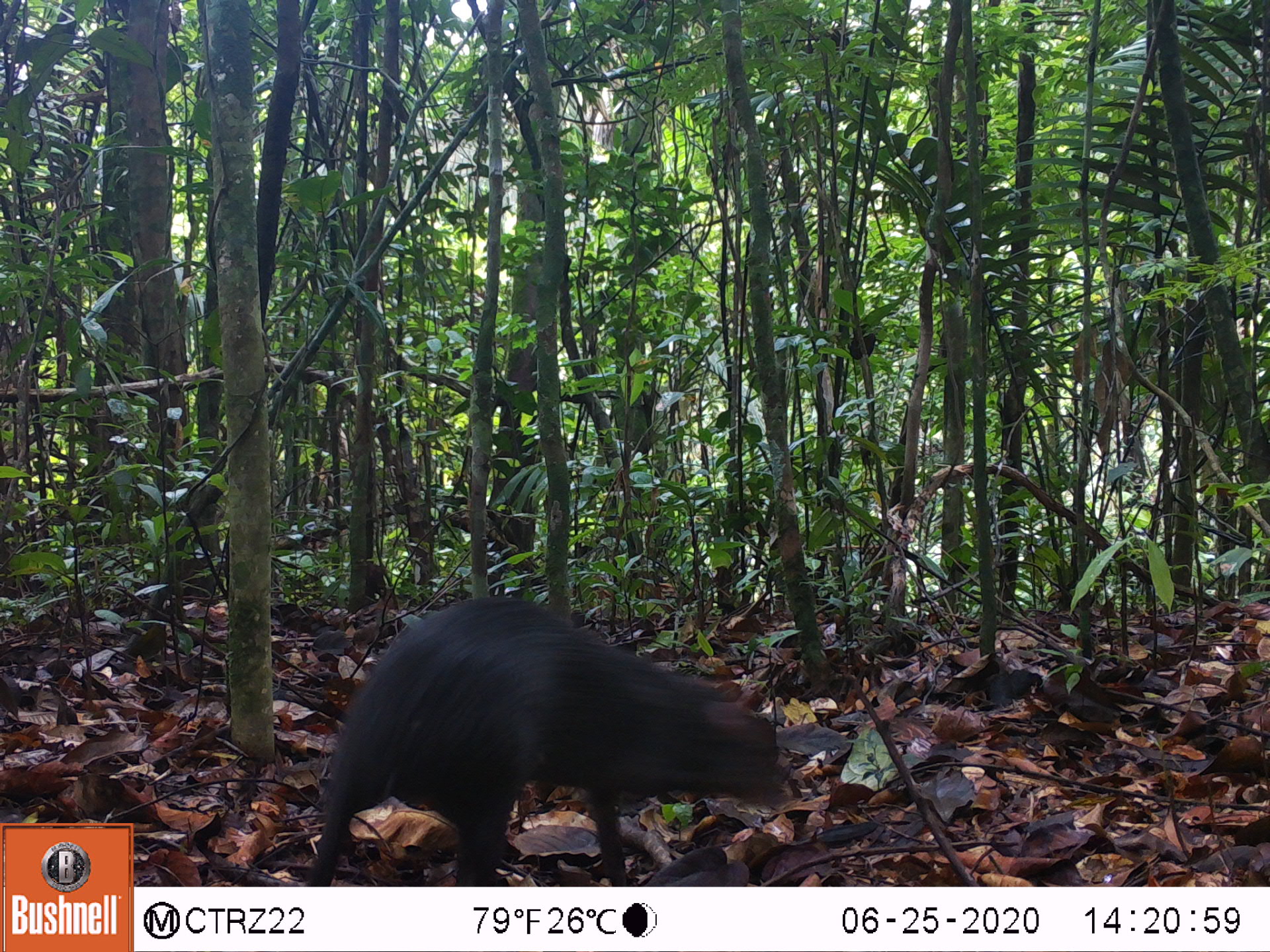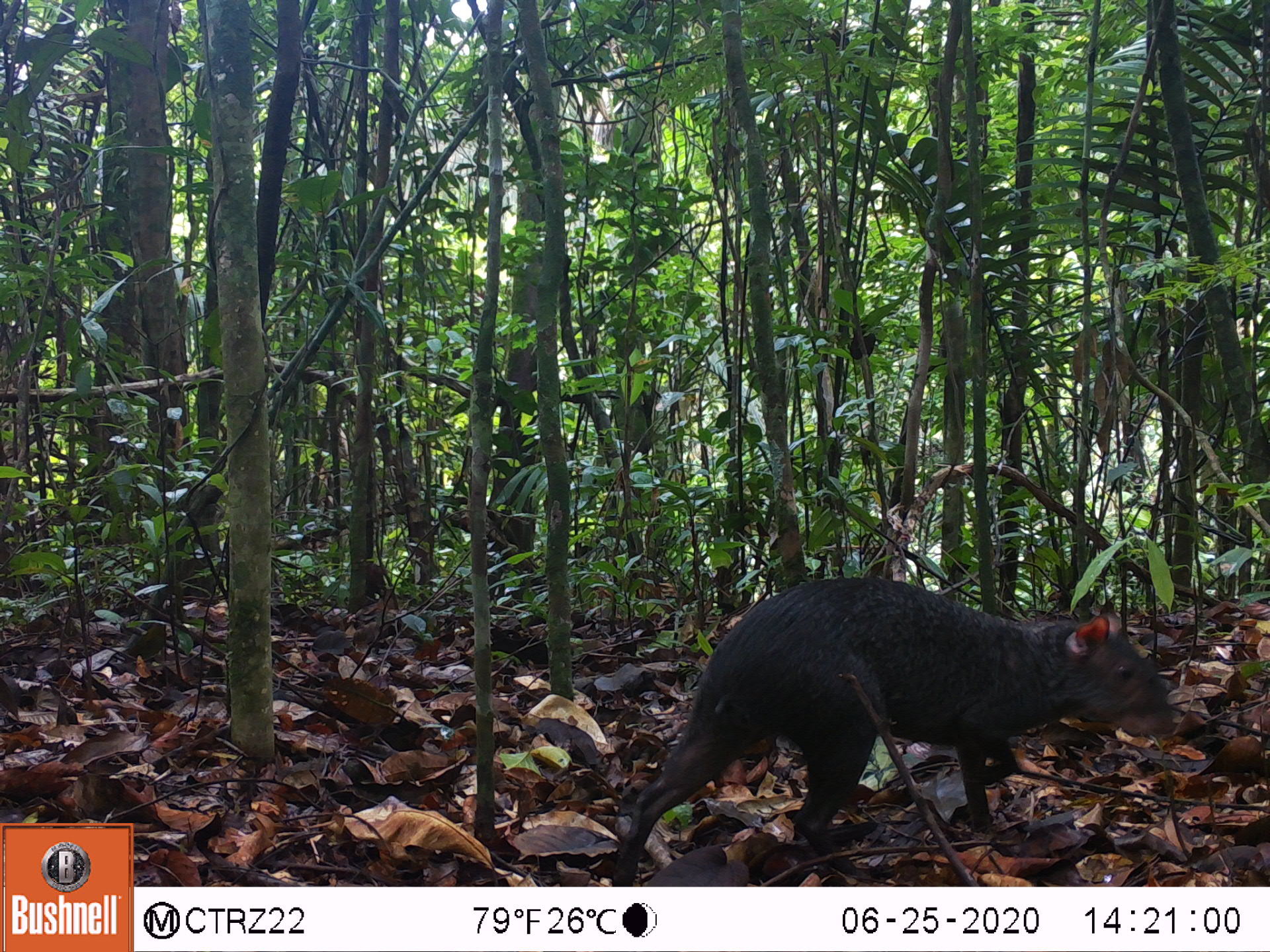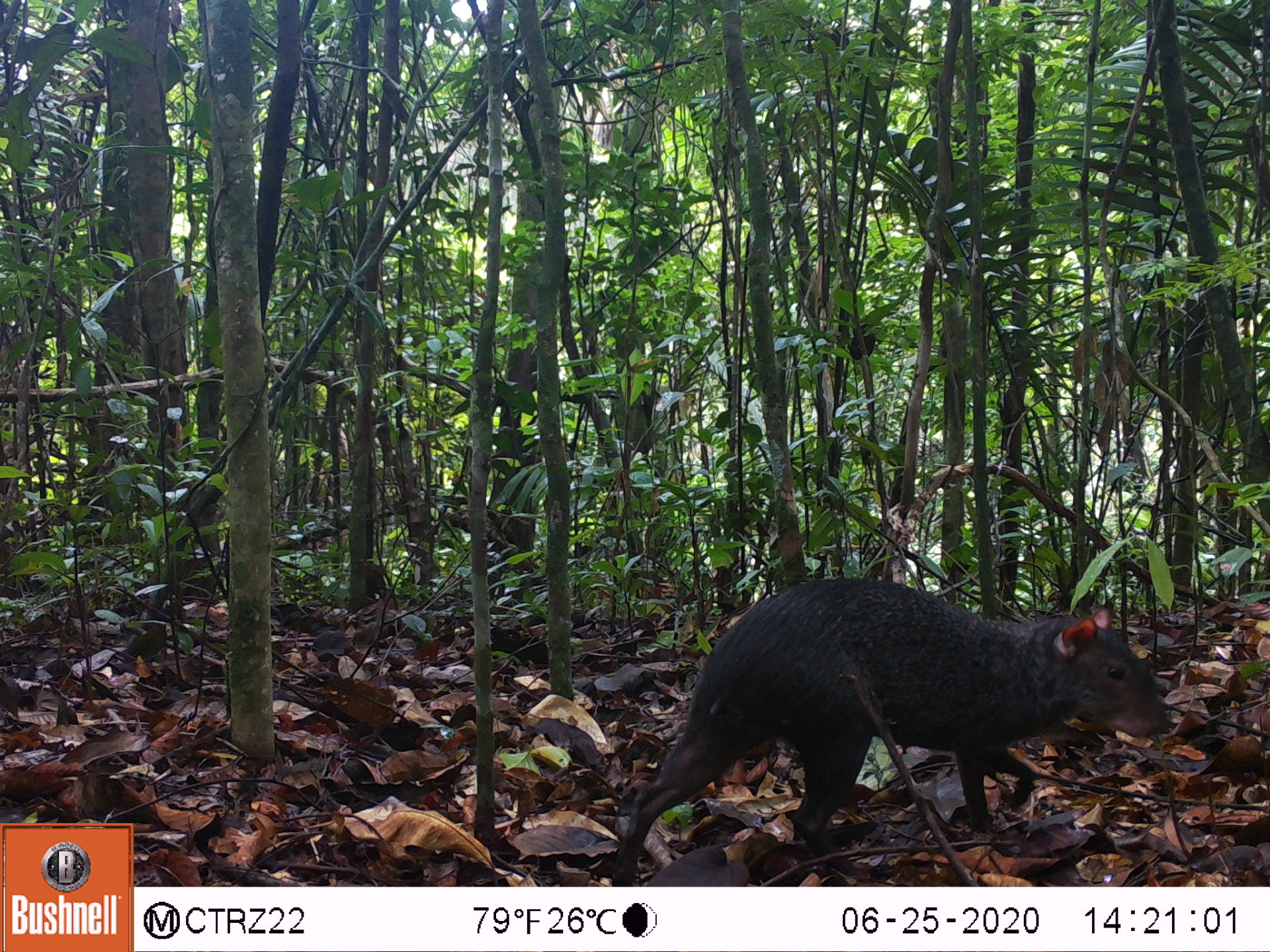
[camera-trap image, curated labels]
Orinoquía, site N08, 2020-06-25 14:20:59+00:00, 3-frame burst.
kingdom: Animalia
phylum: Chordata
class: Mammalia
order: Rodentia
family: Dasyproctidae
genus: Dasyprocta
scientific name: Dasyprocta fuliginosa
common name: black agouti